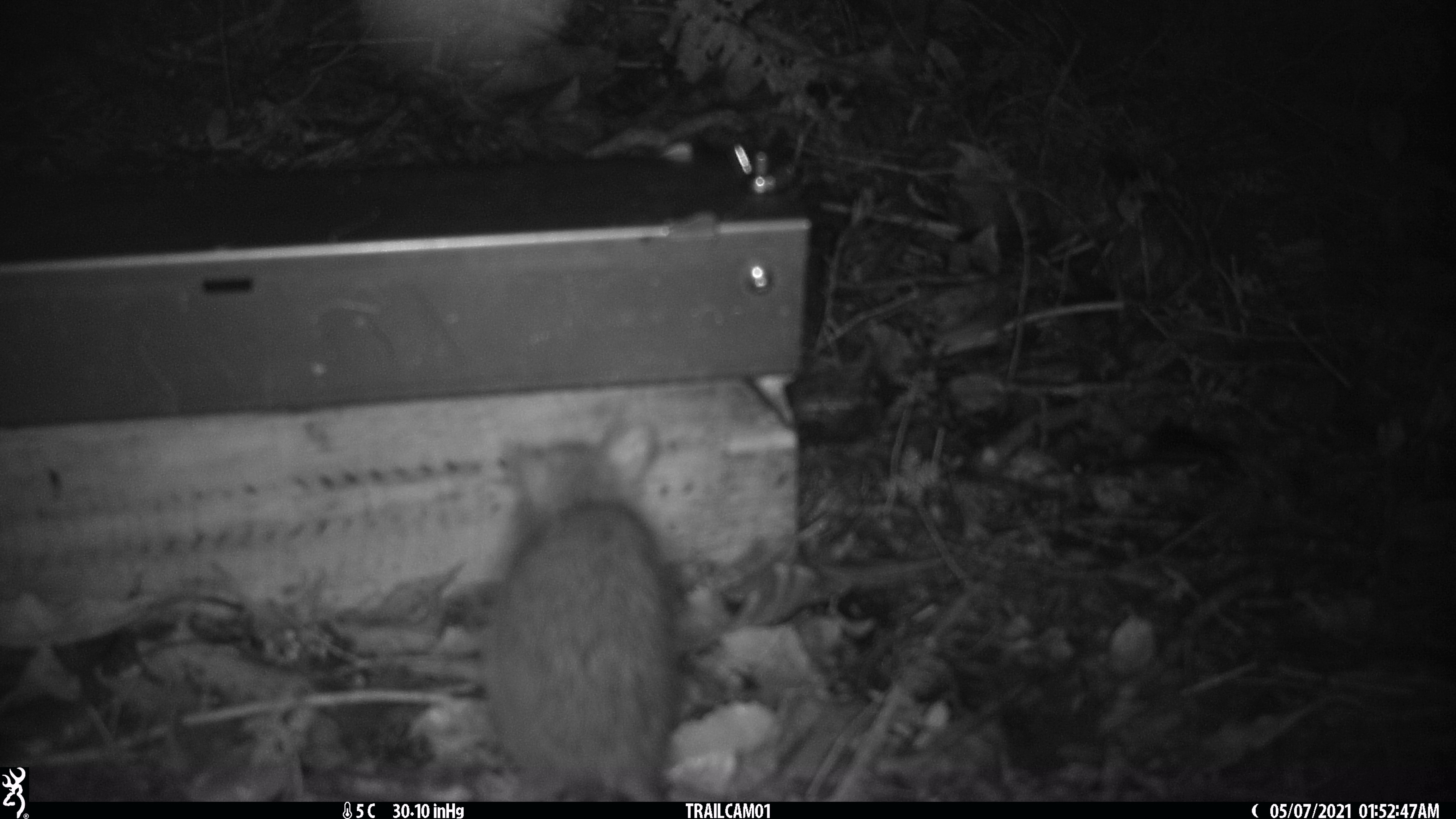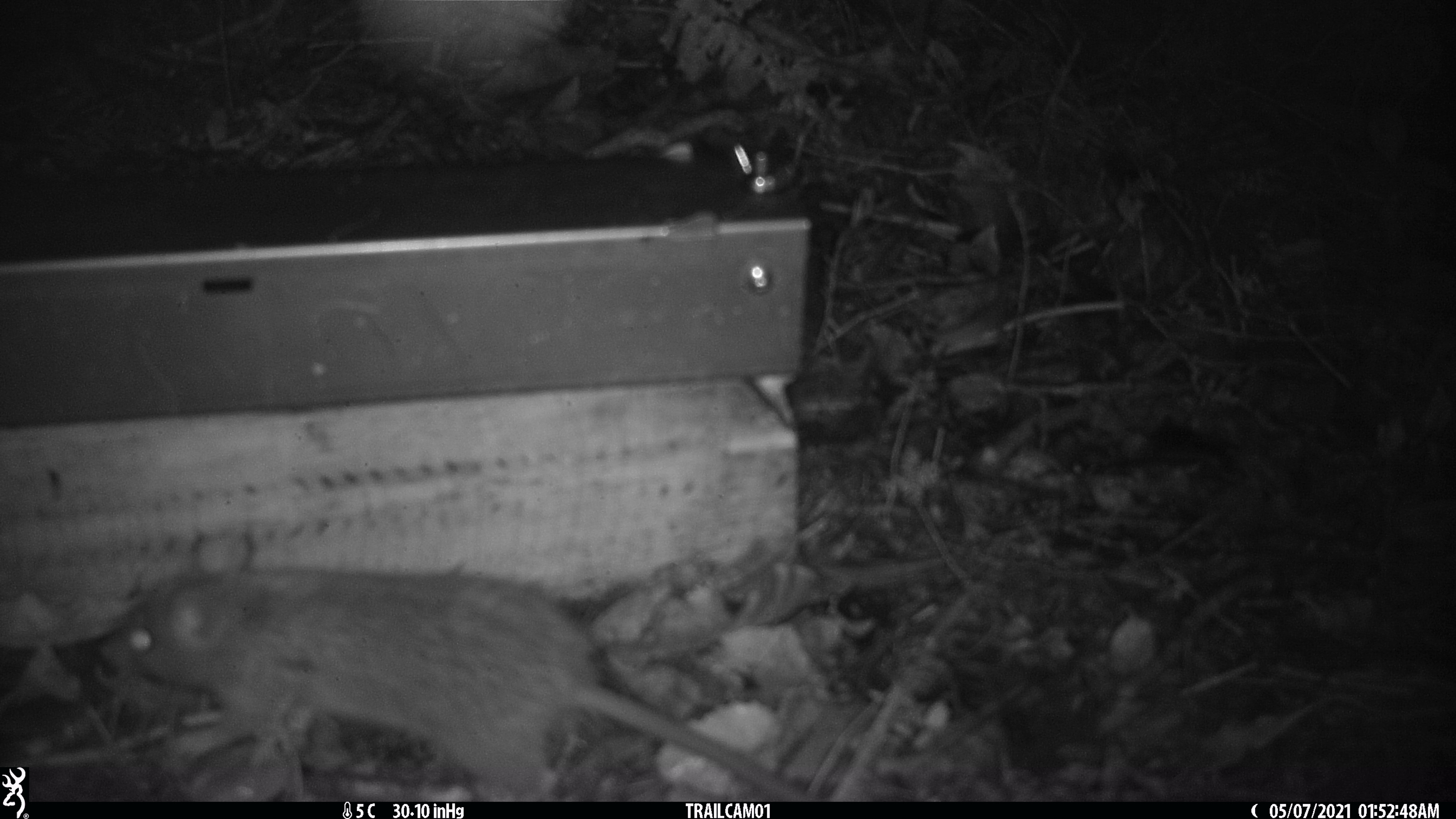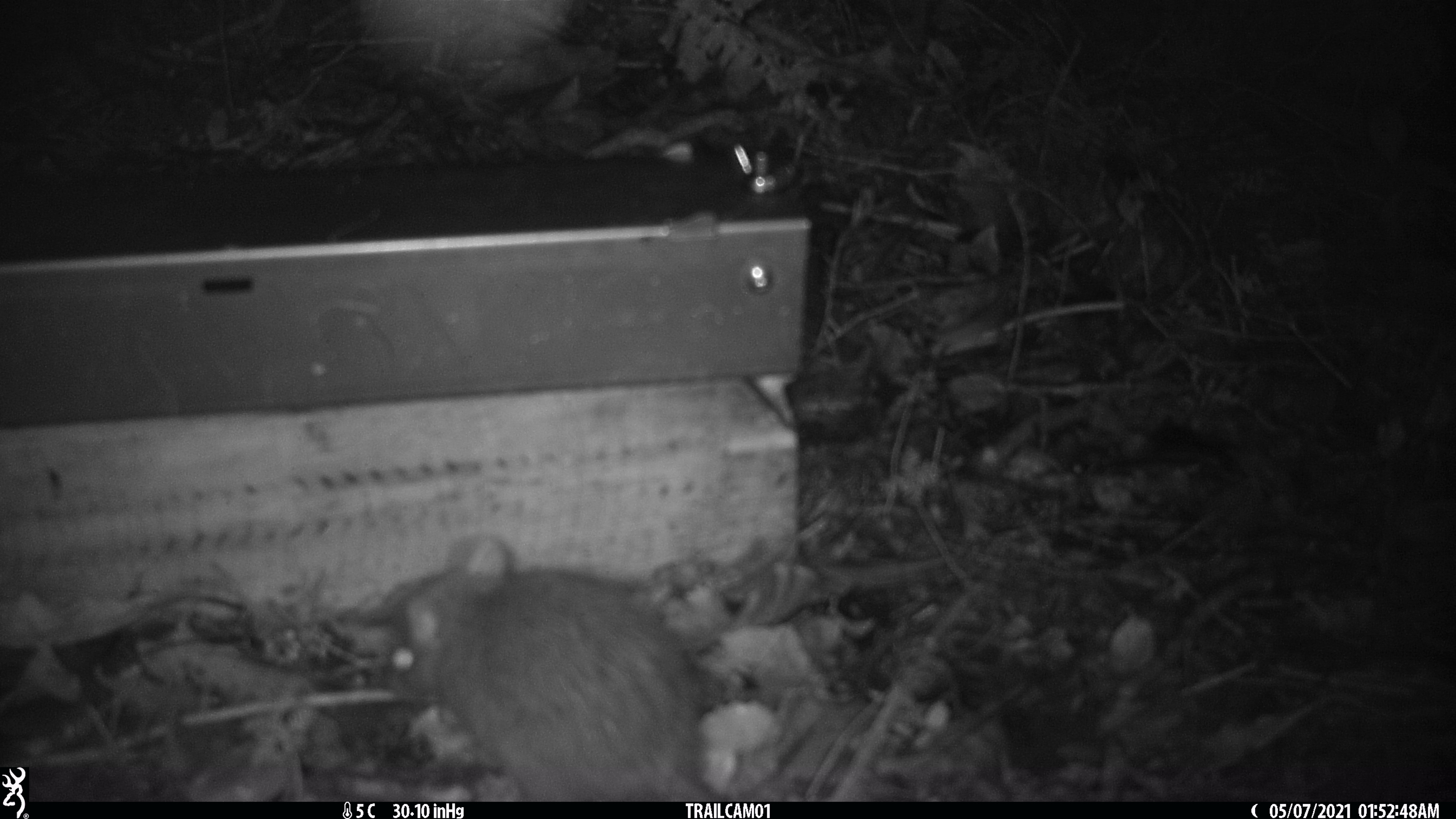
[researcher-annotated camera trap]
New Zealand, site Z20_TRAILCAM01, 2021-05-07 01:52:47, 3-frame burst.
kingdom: Animalia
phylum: Chordata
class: Mammalia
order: Rodentia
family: Muridae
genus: Rattus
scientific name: Rattus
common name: rat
Rat (Rattus).